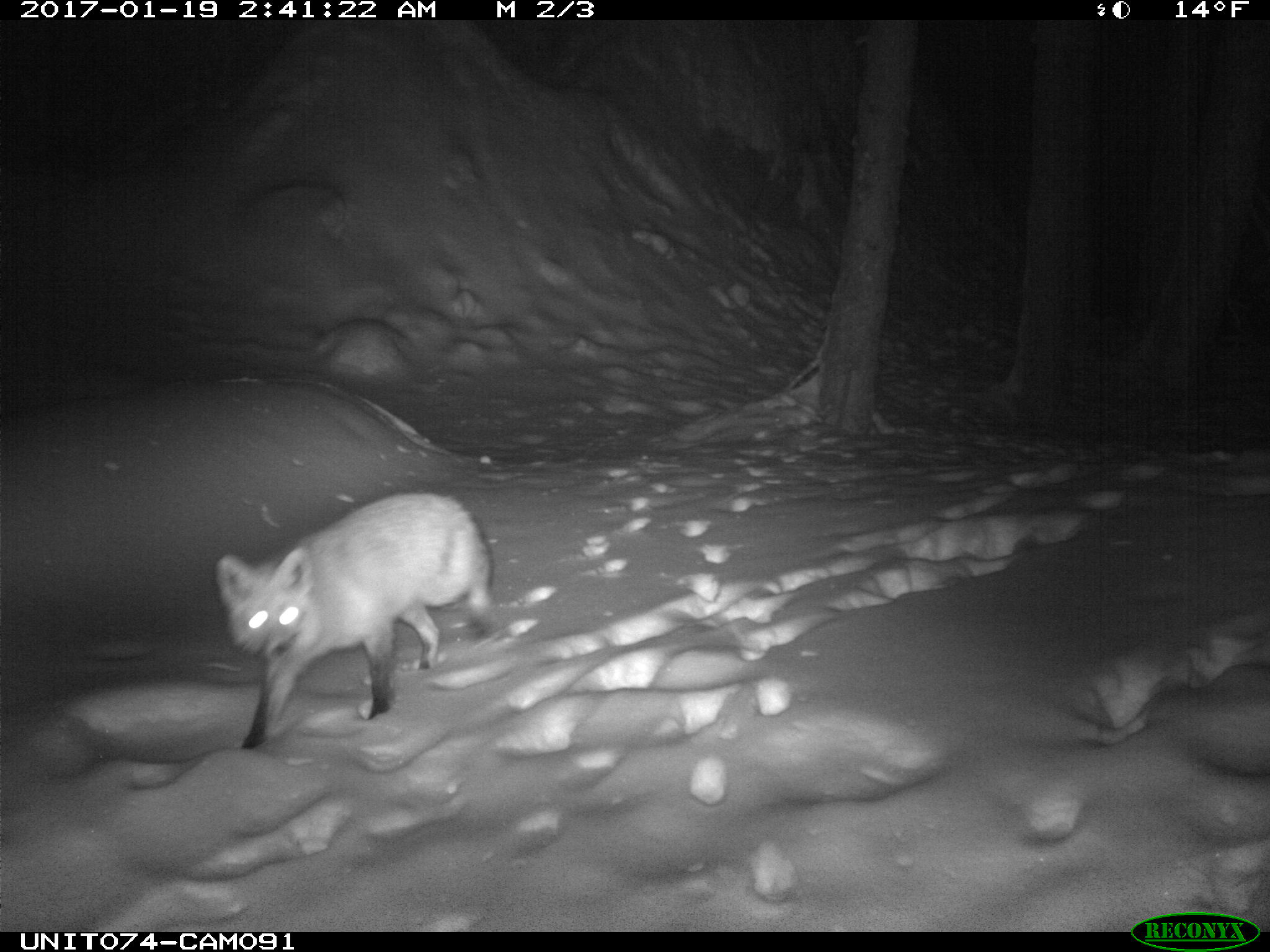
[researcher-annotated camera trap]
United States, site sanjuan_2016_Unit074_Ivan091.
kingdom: Animalia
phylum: Chordata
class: Mammalia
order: Carnivora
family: Canidae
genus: Vulpes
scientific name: Vulpes vulpes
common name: red fox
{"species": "Vulpes vulpes (red fox)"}